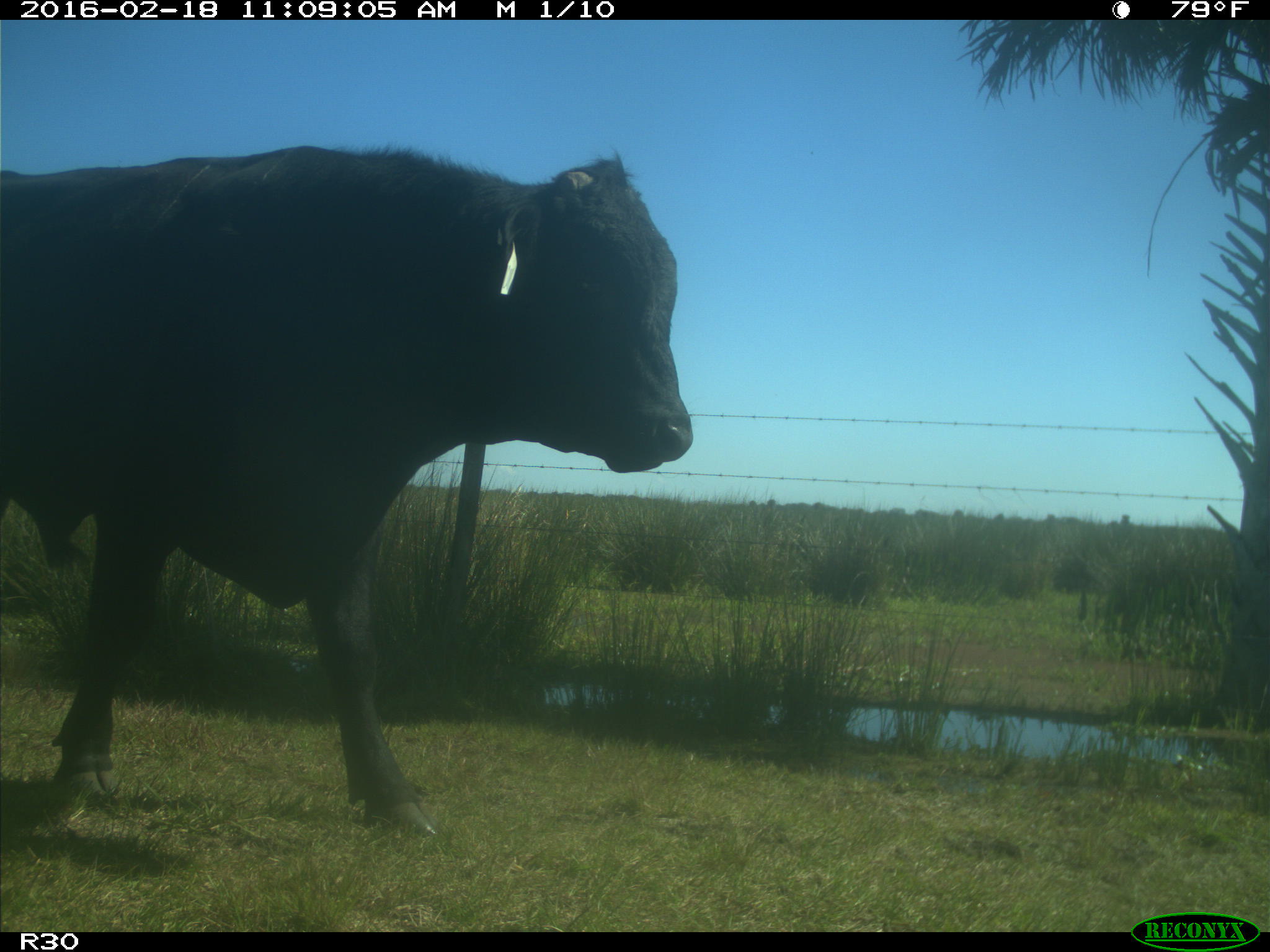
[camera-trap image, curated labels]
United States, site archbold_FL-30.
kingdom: Animalia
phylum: Chordata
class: Mammalia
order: Artiodactyla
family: Bovidae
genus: Bos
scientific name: Bos taurus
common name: domestic cow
Bos taurus (domestic cow).